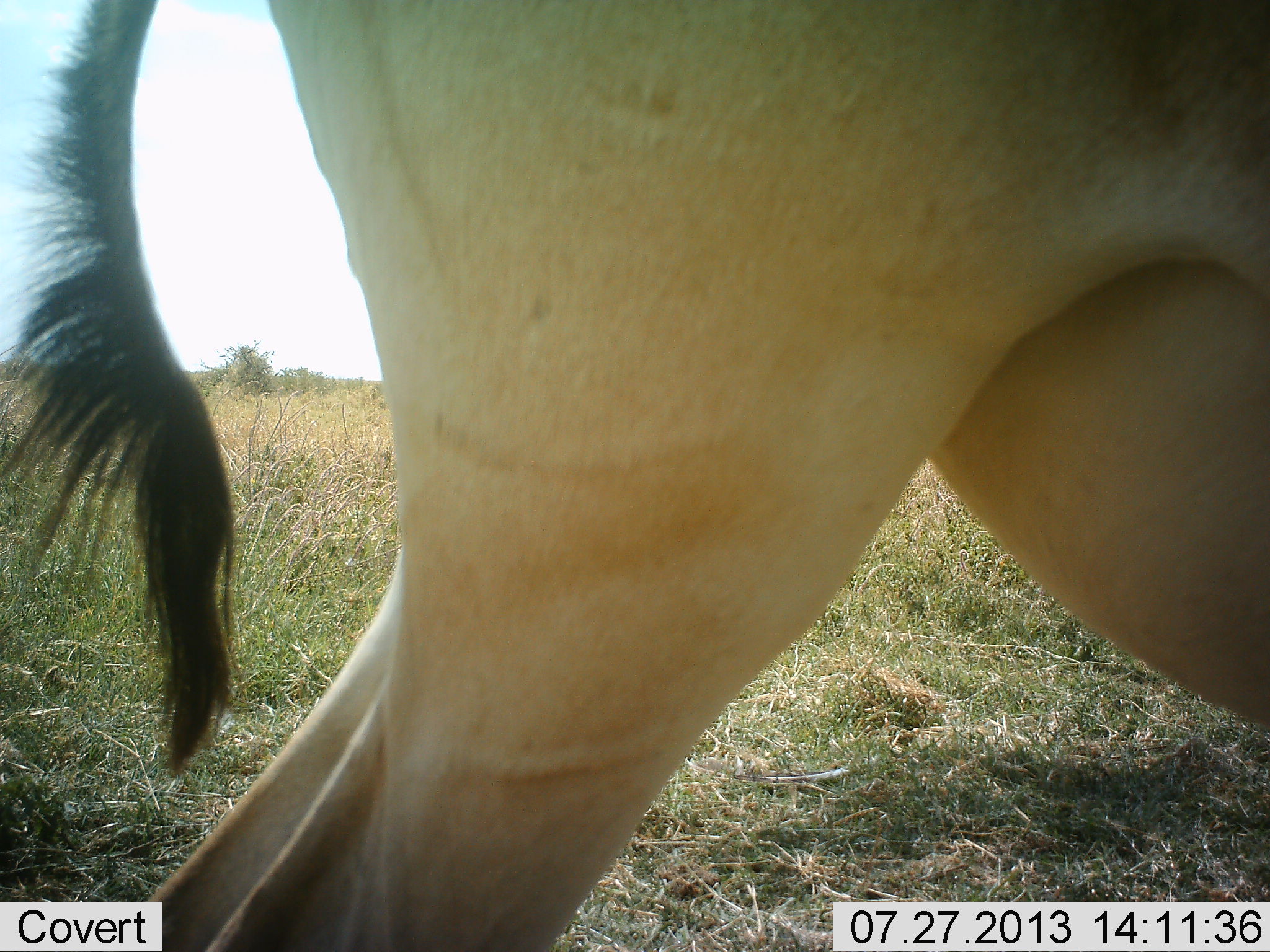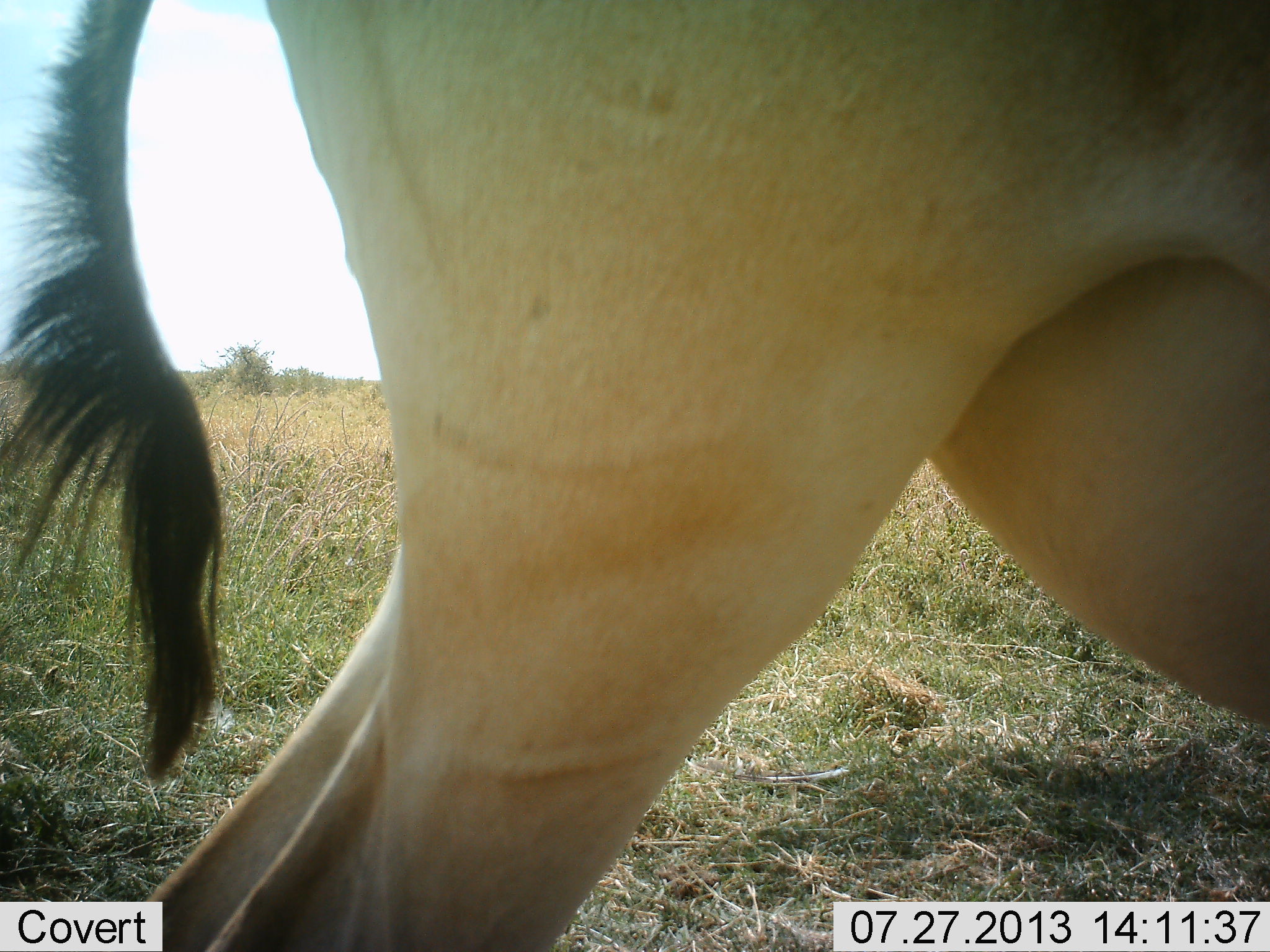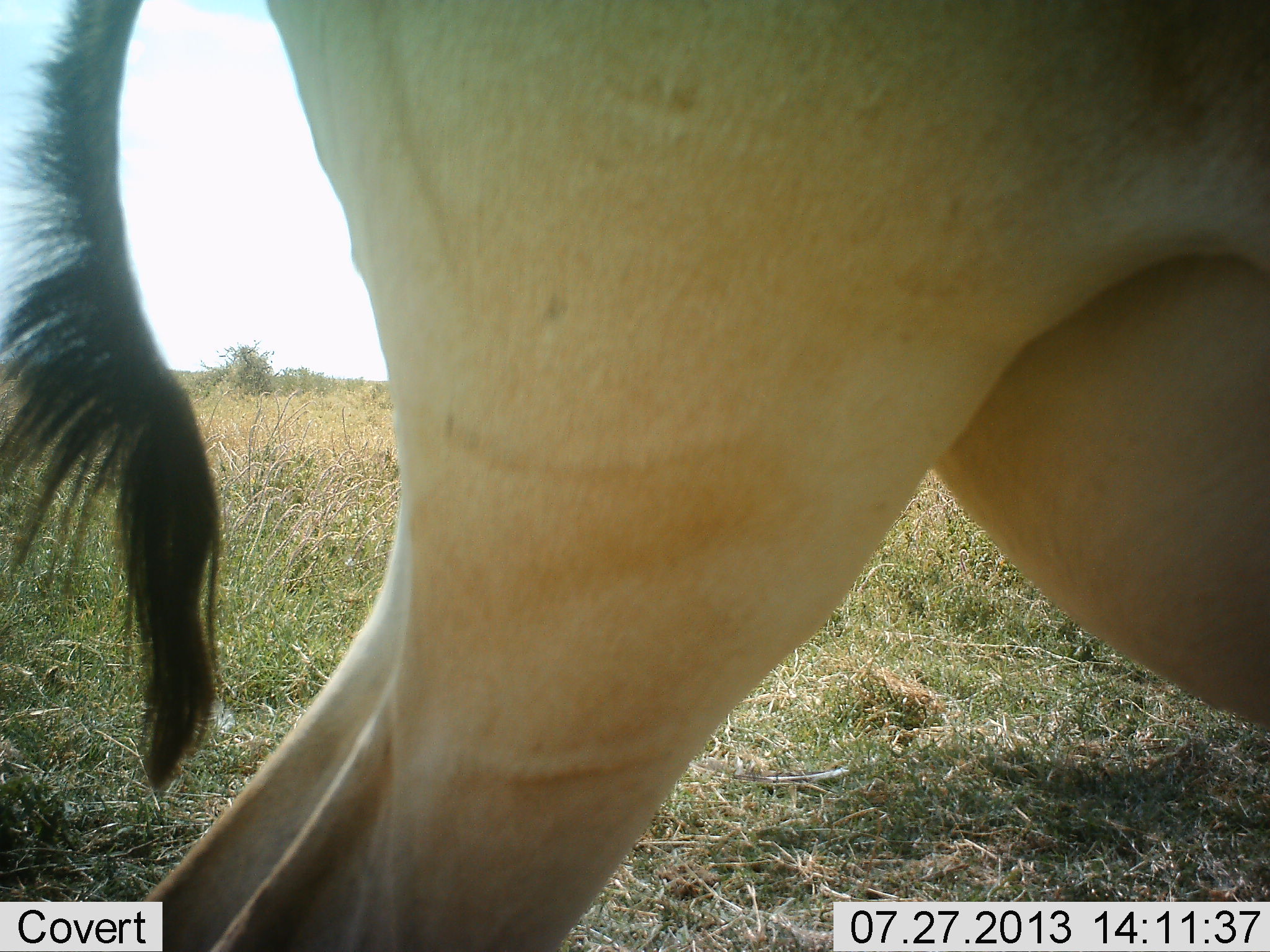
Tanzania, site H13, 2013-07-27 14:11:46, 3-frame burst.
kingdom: Animalia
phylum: Chordata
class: Mammalia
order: Artiodactyla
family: Bovidae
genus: Alcelaphus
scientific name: Alcelaphus buselaphus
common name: hartebeest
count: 1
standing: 94%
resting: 0%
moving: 6%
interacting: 0%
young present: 0%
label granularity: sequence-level